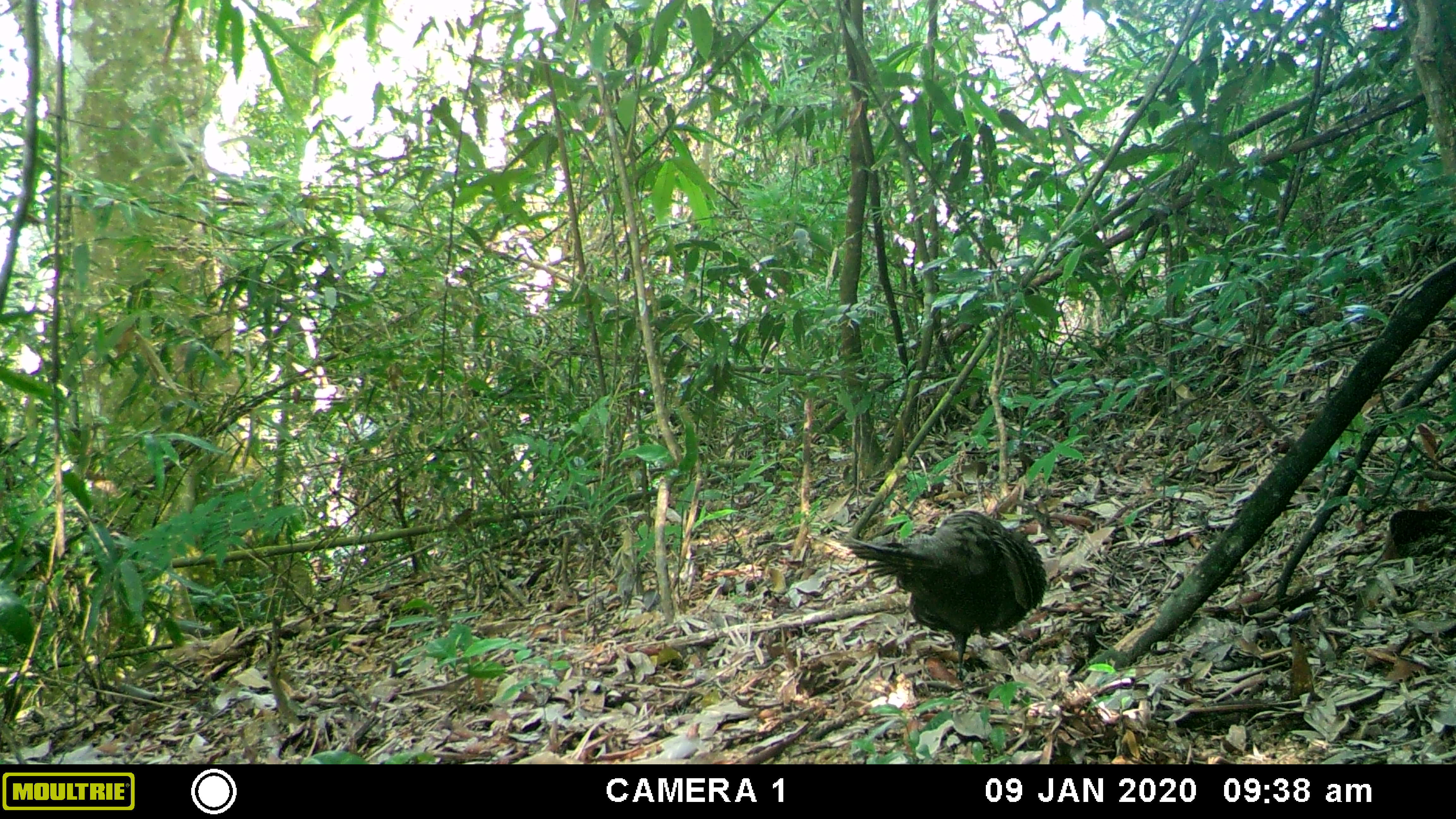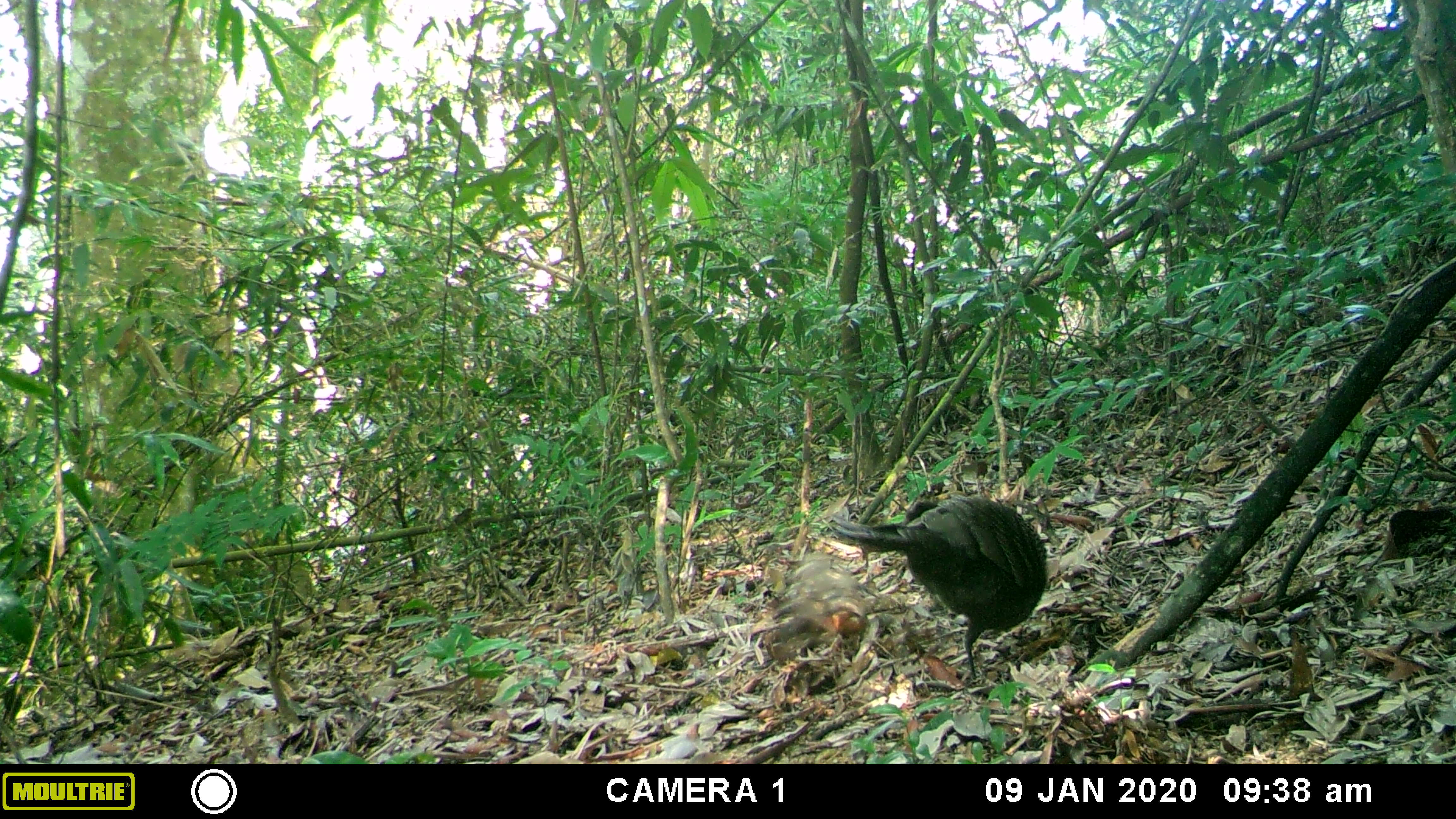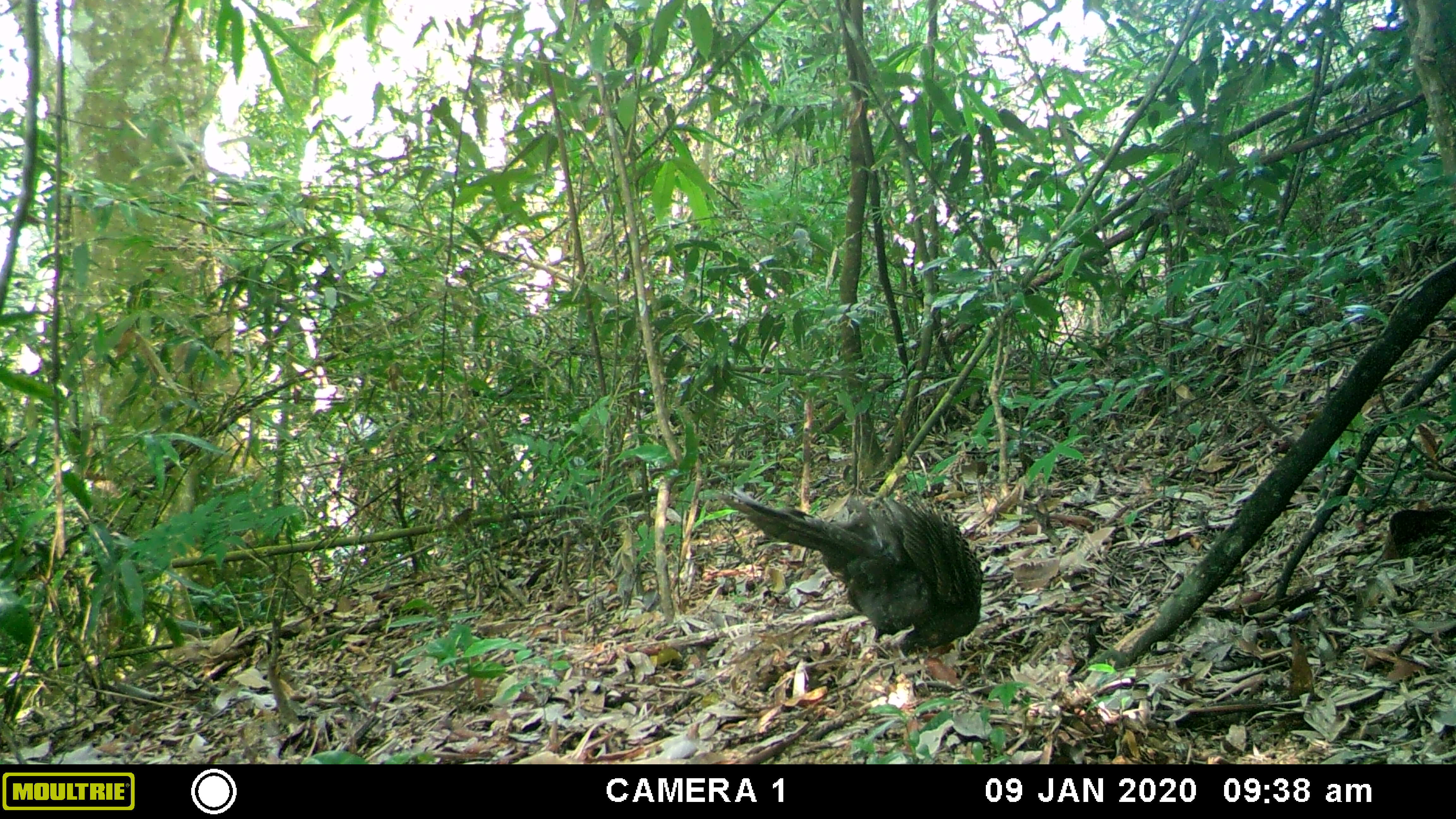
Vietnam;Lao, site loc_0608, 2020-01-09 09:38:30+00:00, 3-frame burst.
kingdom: Animalia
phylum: Chordata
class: Aves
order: Galliformes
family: Phasianidae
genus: Polyplectron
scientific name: Polyplectron bicalcaratum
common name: gray peacock-pheasant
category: grey peacock pheasant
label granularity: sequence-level